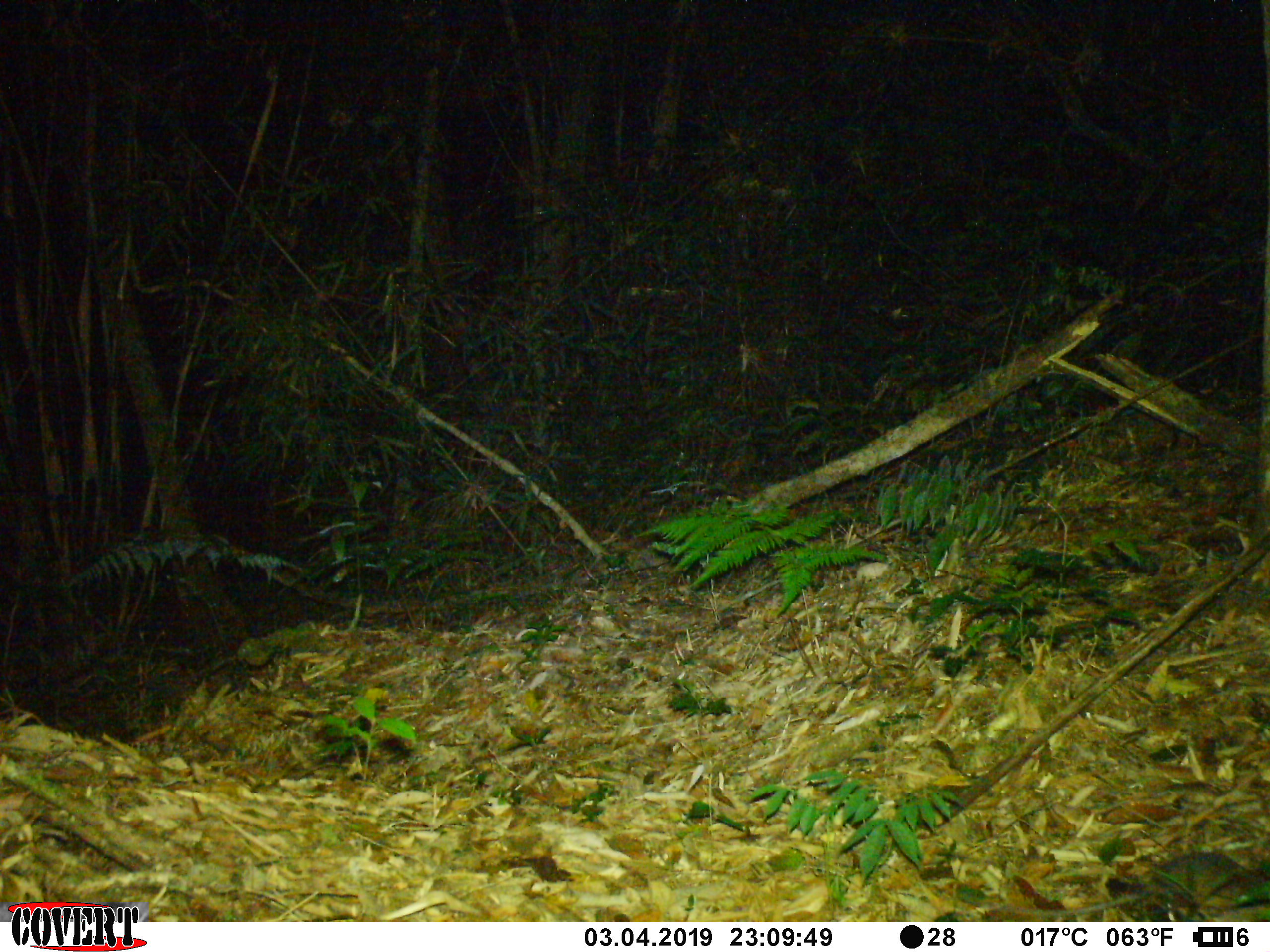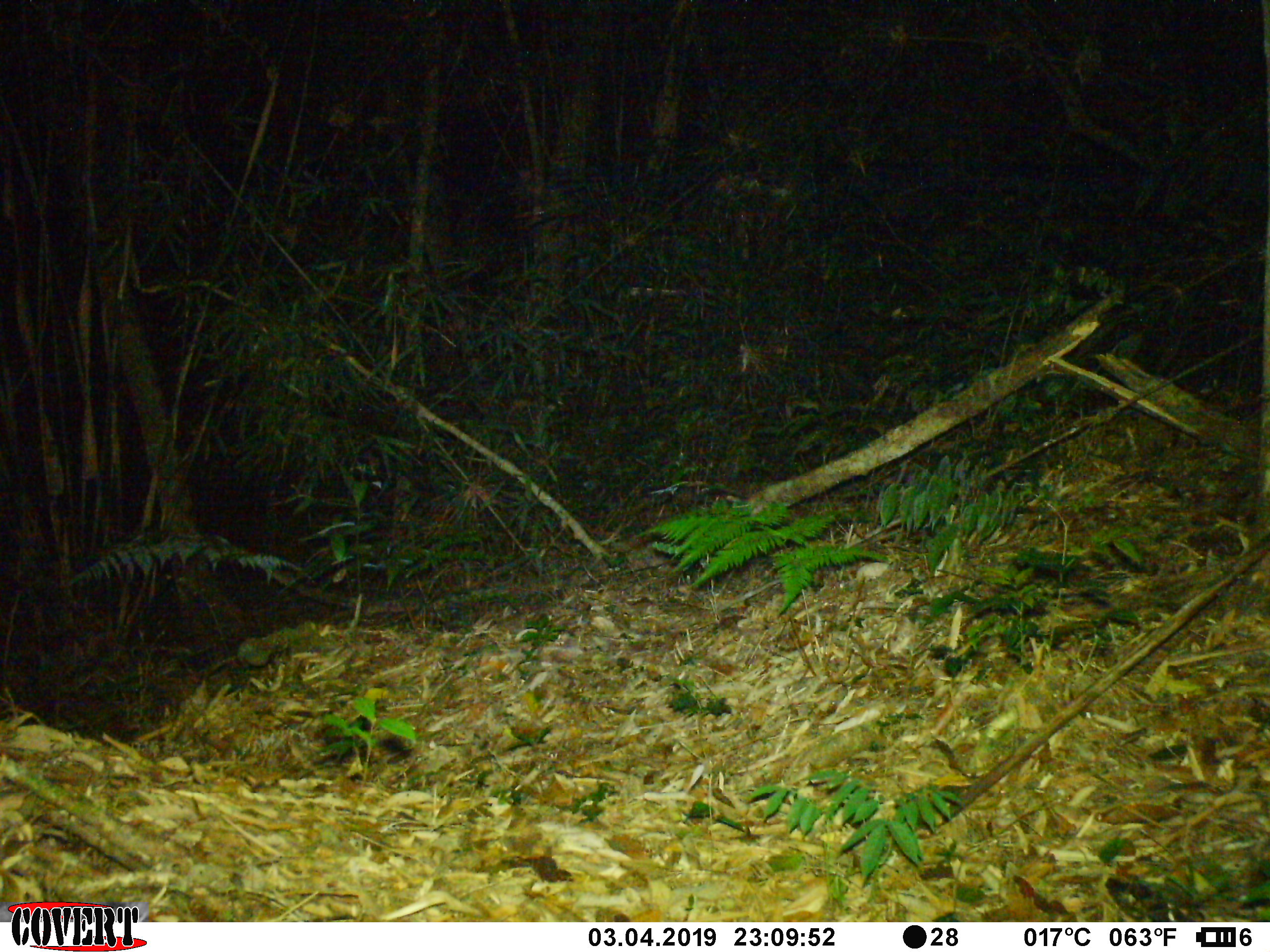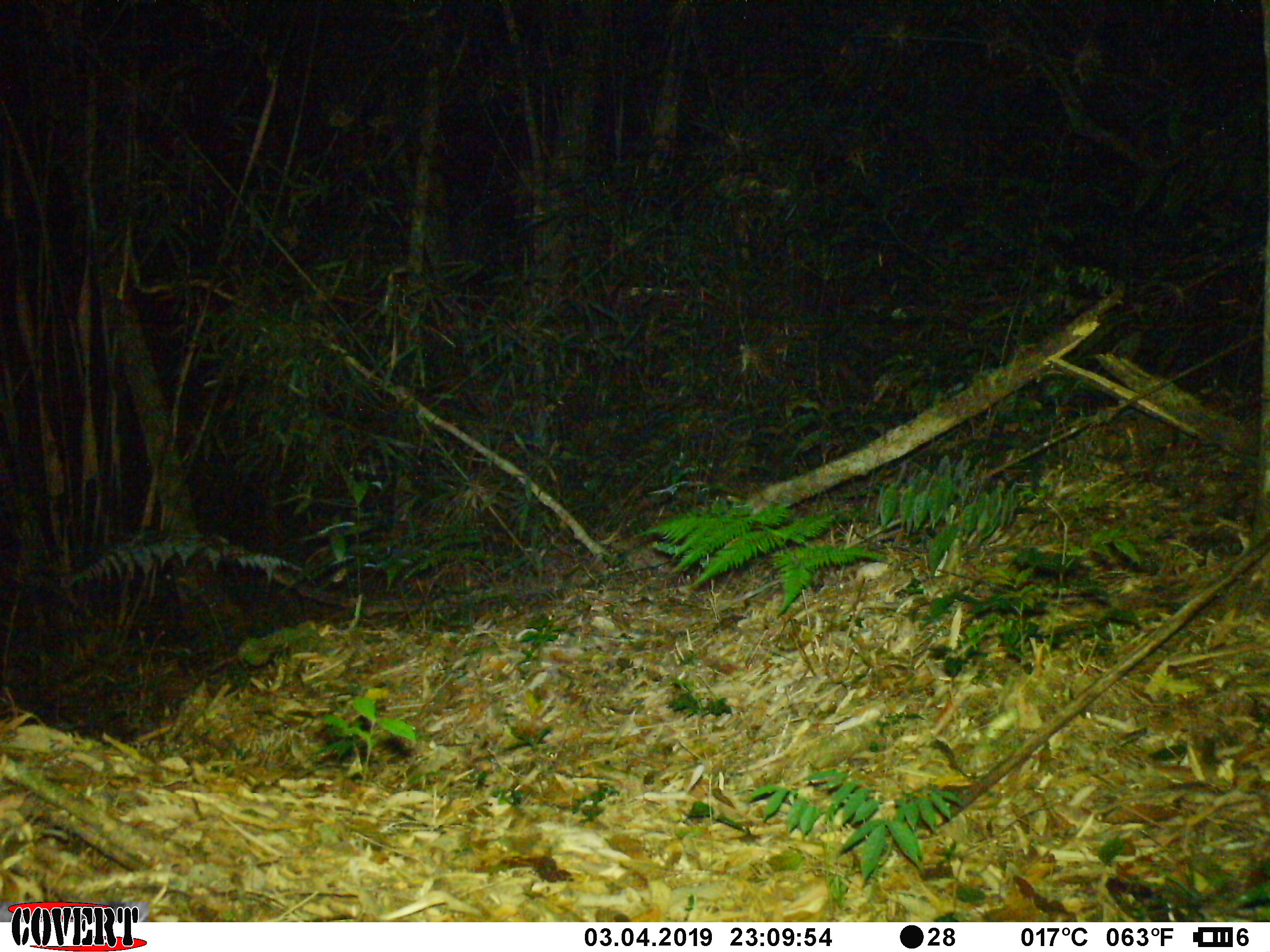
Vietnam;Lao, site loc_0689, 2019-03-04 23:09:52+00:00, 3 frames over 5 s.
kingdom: Animalia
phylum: Chordata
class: Mammalia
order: Rodentia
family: Muridae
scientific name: Muridae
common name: old-world mice and rats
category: unidentified murid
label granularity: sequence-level